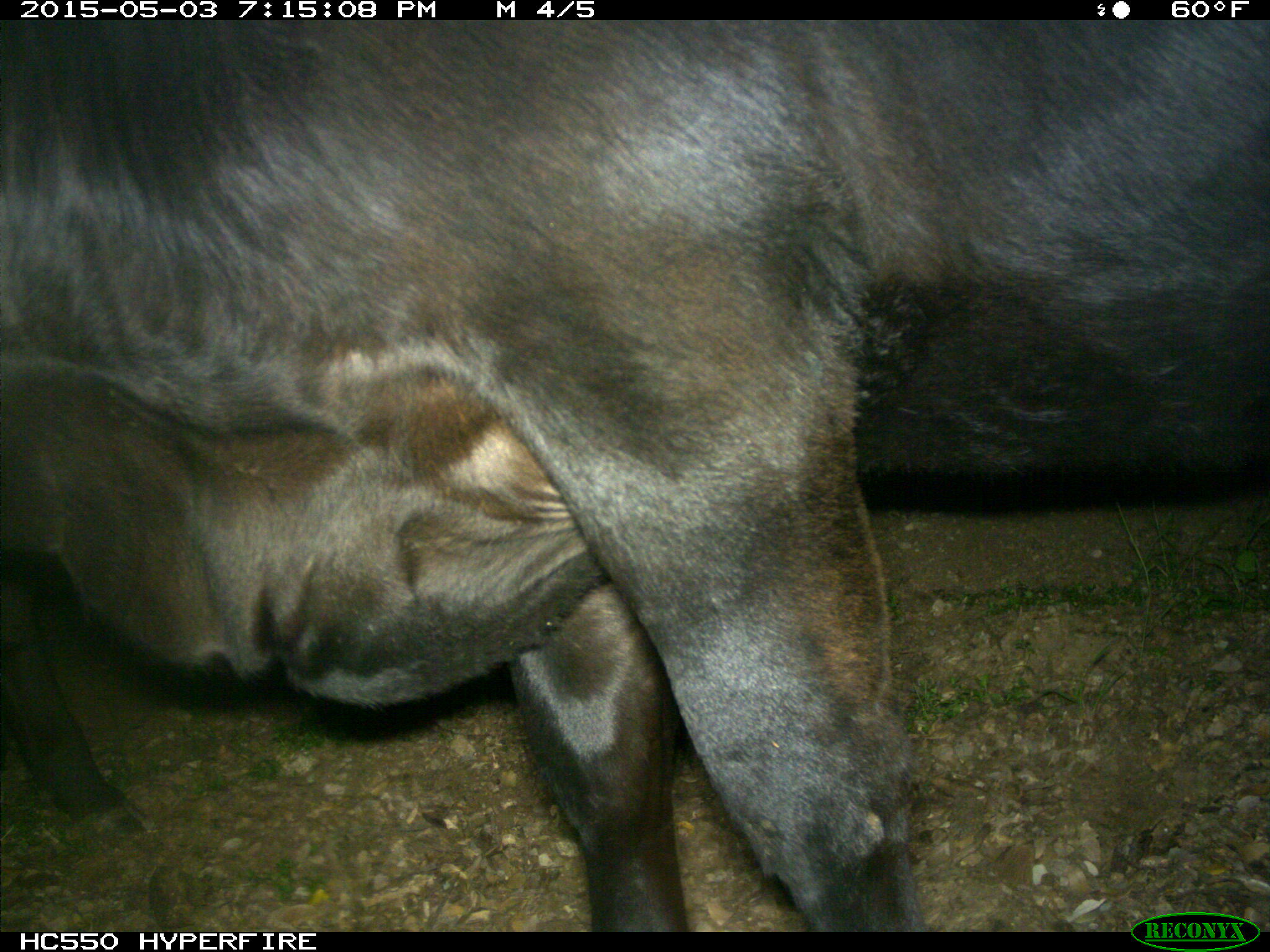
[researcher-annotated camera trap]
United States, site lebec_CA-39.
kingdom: Animalia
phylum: Chordata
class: Mammalia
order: Artiodactyla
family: Bovidae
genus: Bos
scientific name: Bos taurus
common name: domestic cow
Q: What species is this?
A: Bos taurus (domestic cow).